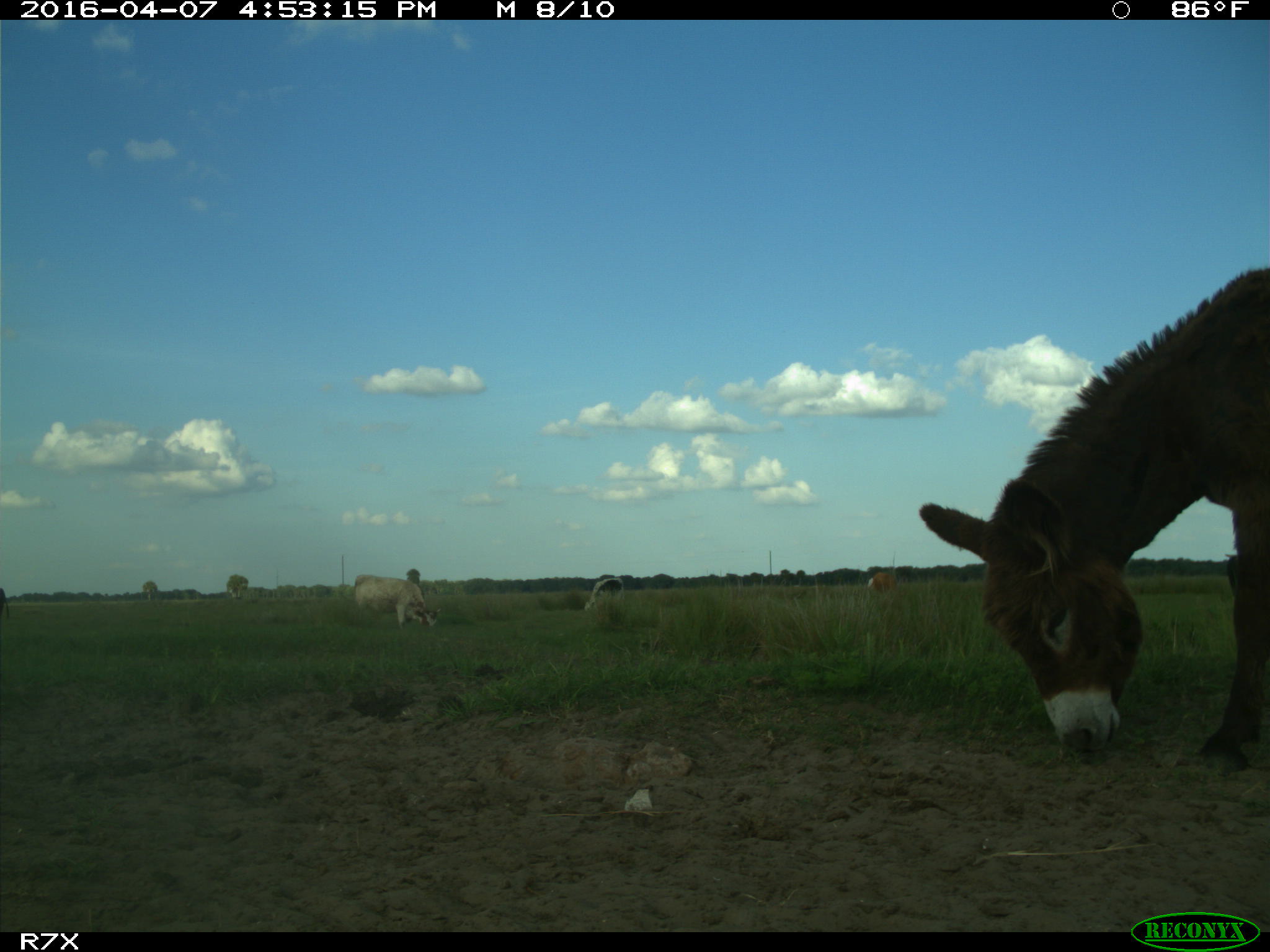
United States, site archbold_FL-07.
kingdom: Animalia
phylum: Chordata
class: Mammalia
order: Artiodactyla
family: Bovidae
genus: Bos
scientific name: Bos taurus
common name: domestic cow